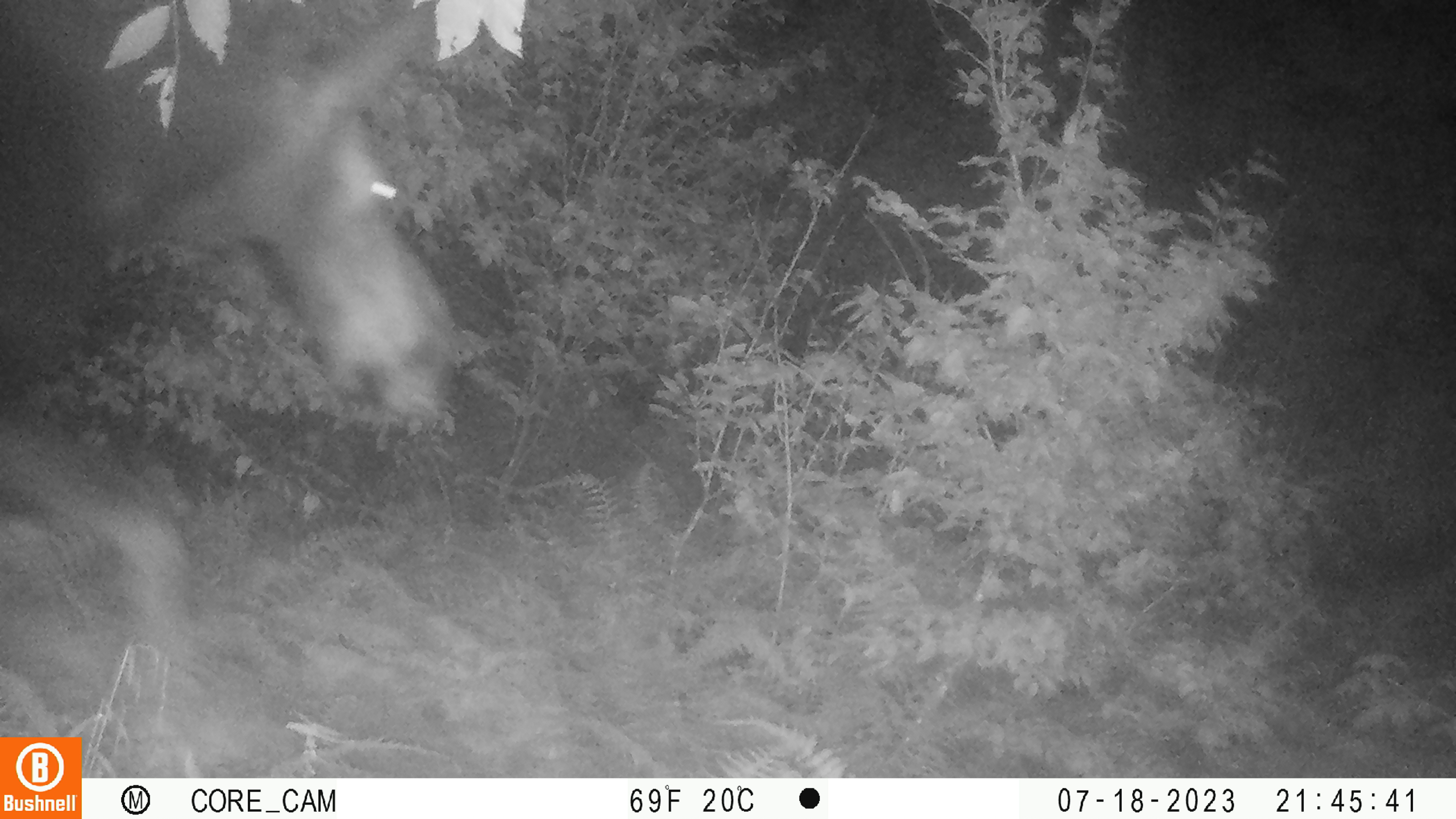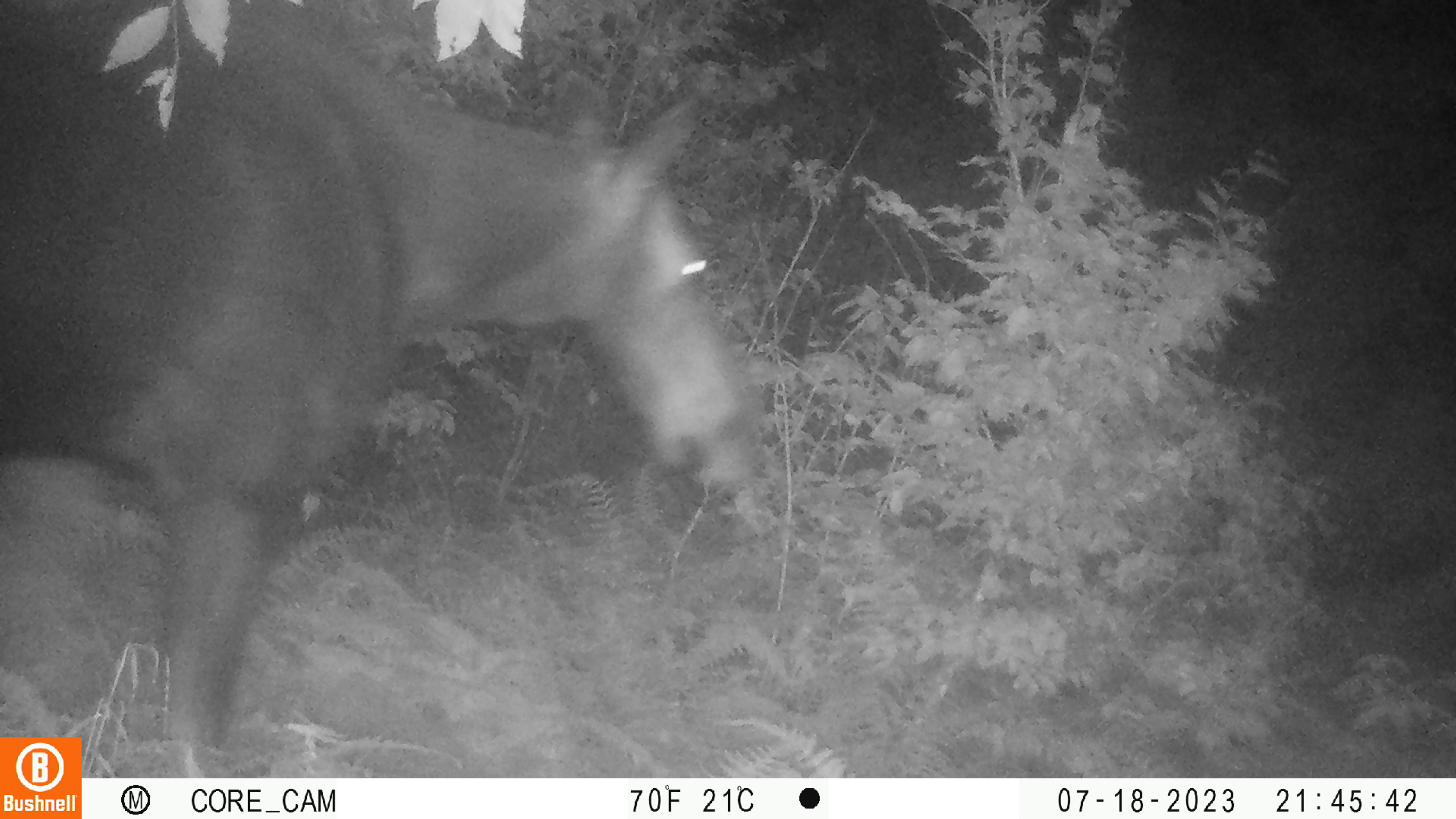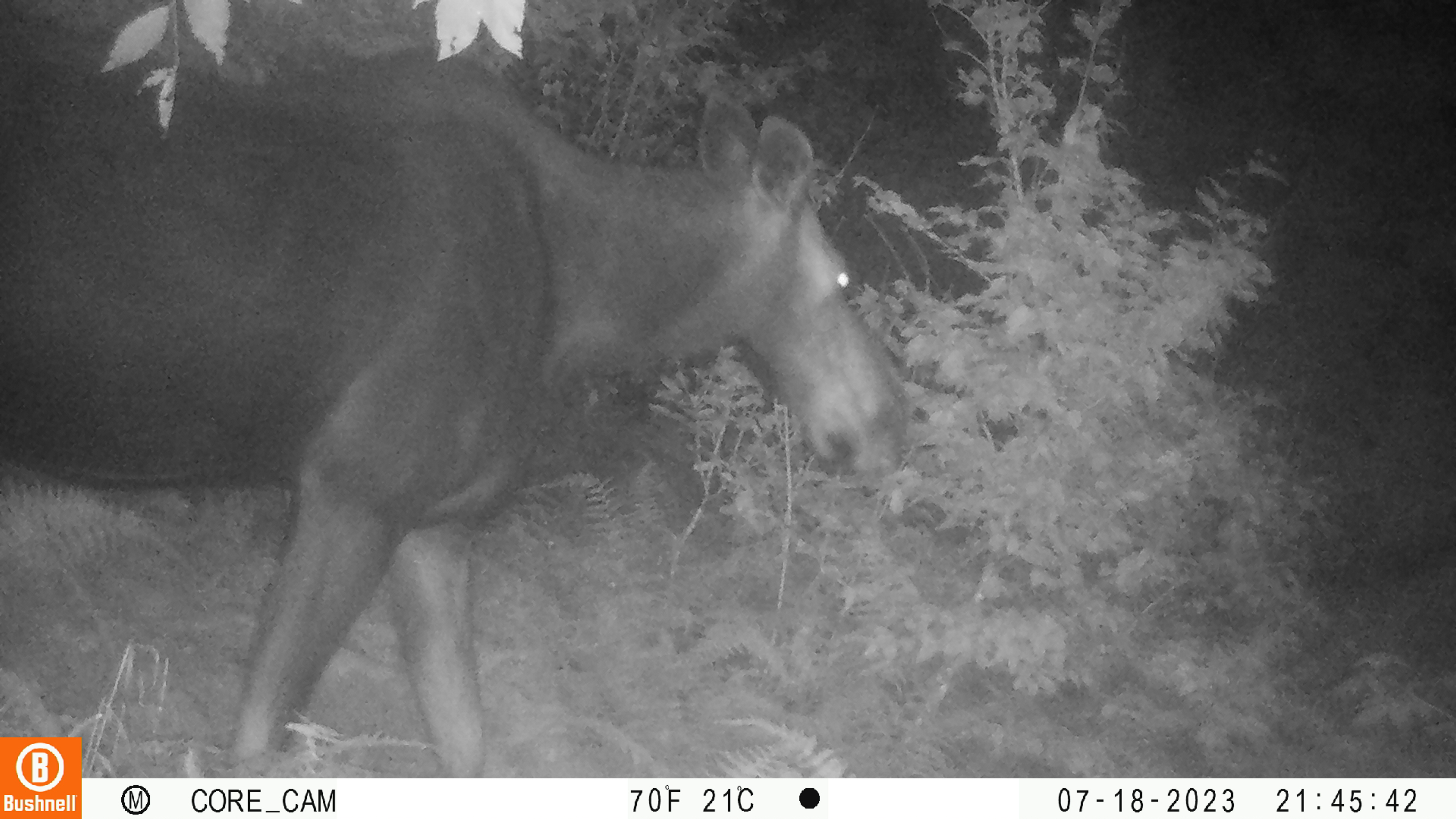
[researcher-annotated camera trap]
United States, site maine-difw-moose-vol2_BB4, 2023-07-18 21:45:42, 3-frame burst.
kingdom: Animalia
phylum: Chordata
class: Mammalia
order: Artiodactyla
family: Cervidae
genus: Alces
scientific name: Alces alces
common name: moose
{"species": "moose (Alces alces)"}